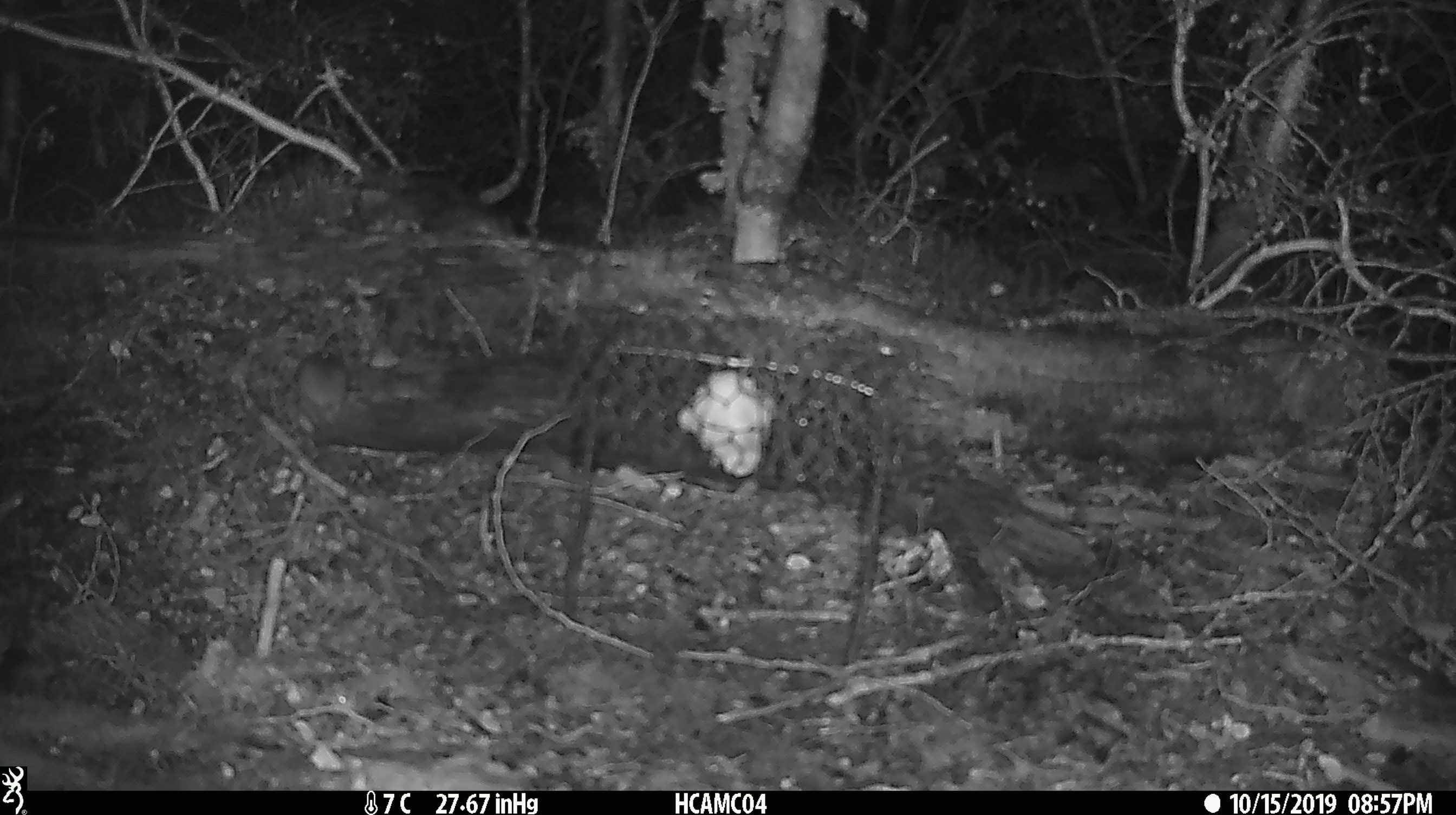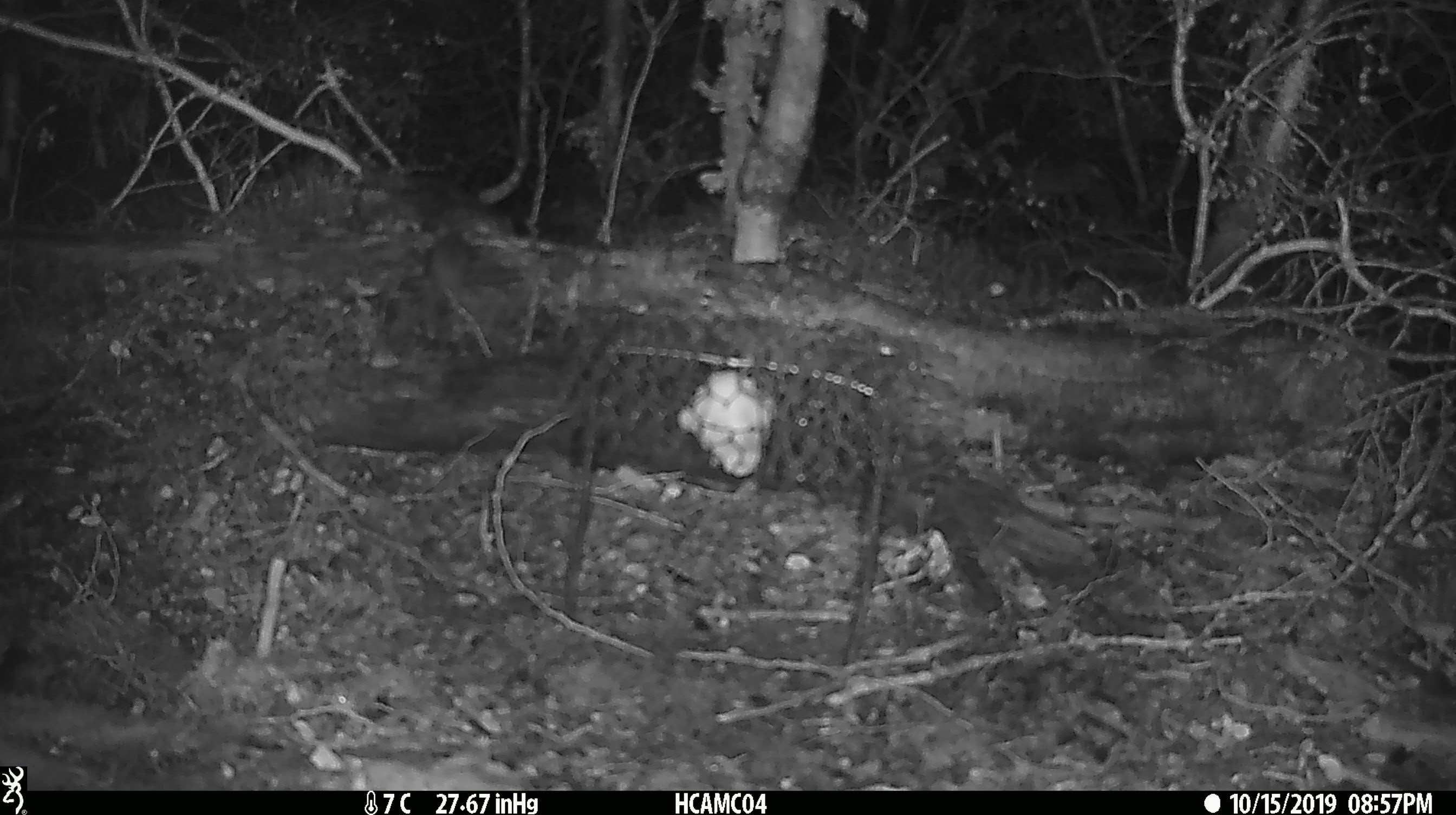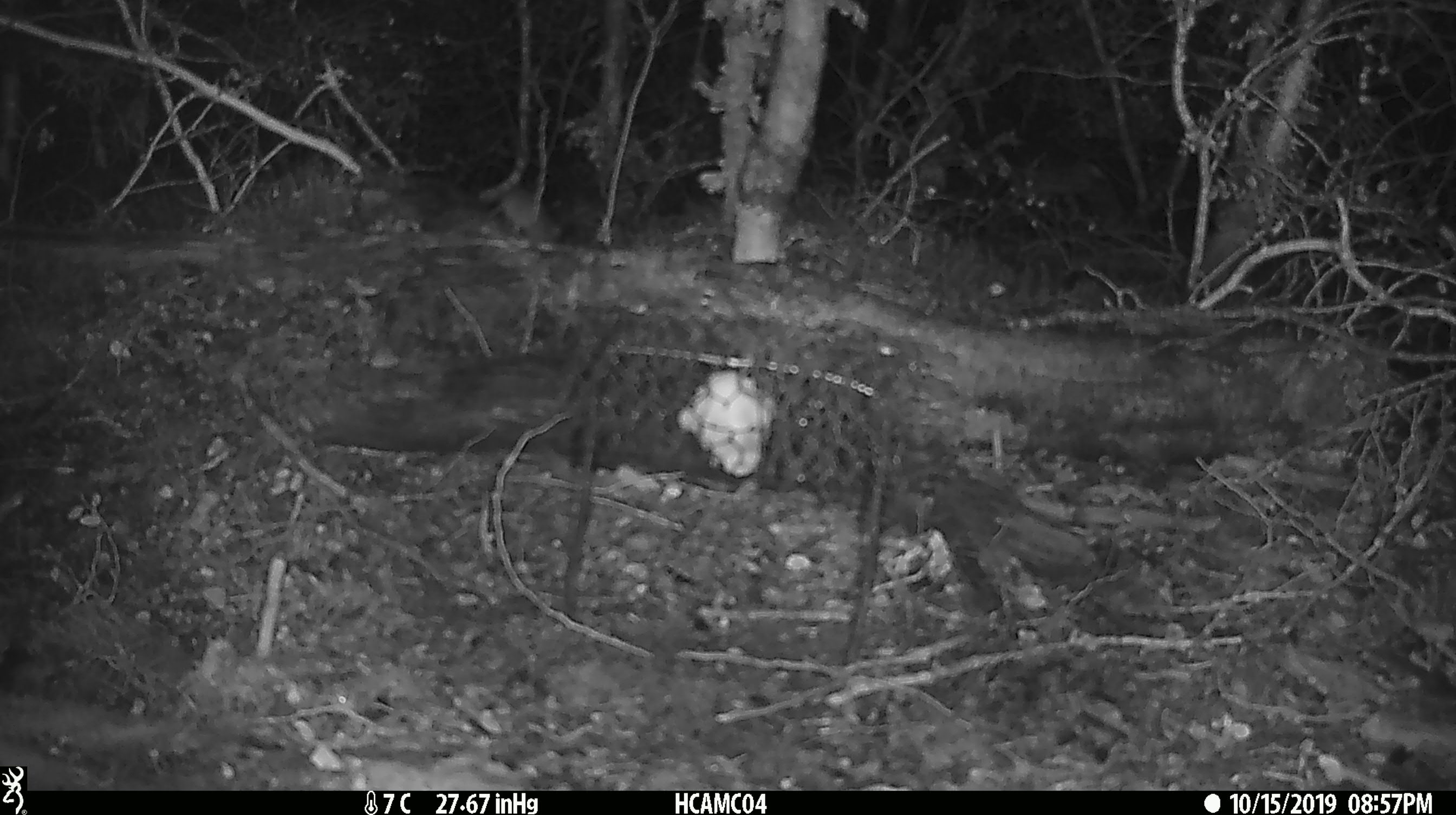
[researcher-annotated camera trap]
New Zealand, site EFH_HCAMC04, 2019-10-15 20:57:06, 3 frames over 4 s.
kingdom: Animalia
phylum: Chordata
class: Mammalia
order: Rodentia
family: Muridae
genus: Mus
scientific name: Mus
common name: mouse